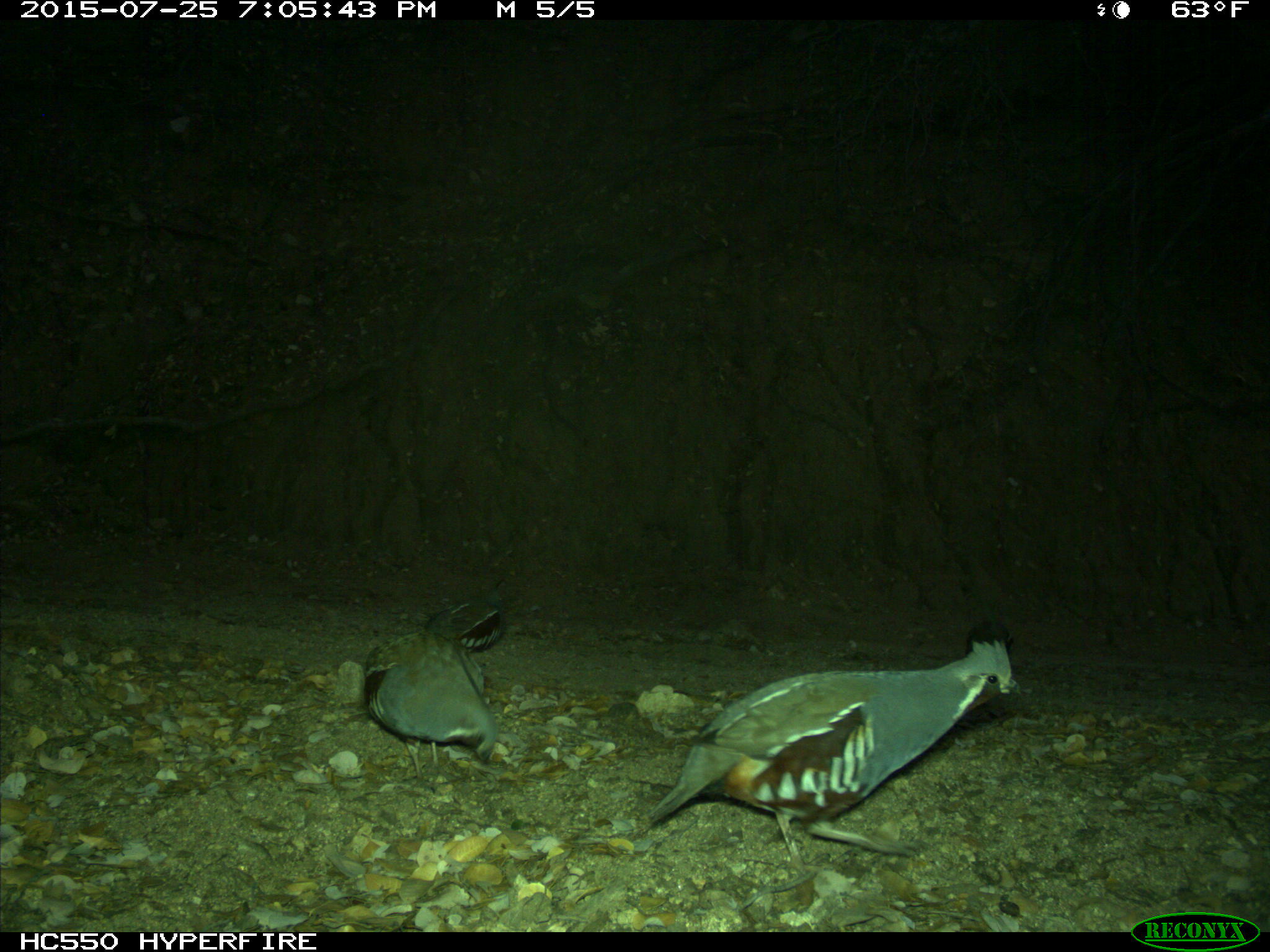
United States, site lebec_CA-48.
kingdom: Animalia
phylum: Chordata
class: Aves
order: Galliformes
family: Odontophoridae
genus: Callipepla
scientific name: Callipepla californica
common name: california quail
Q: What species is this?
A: Callipepla californica (california quail).